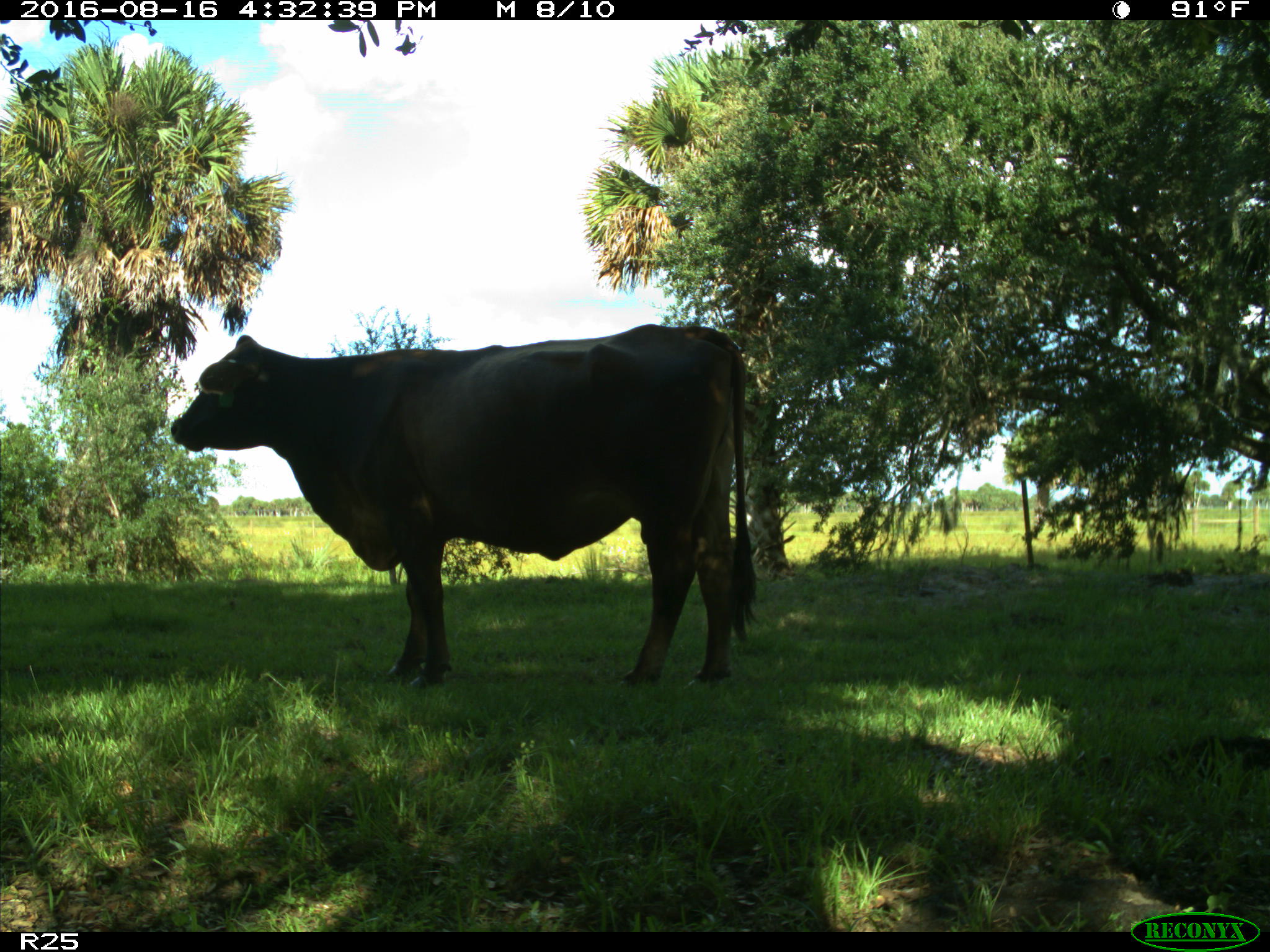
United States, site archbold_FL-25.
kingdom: Animalia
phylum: Chordata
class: Mammalia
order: Artiodactyla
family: Bovidae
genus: Bos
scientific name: Bos taurus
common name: domestic cow